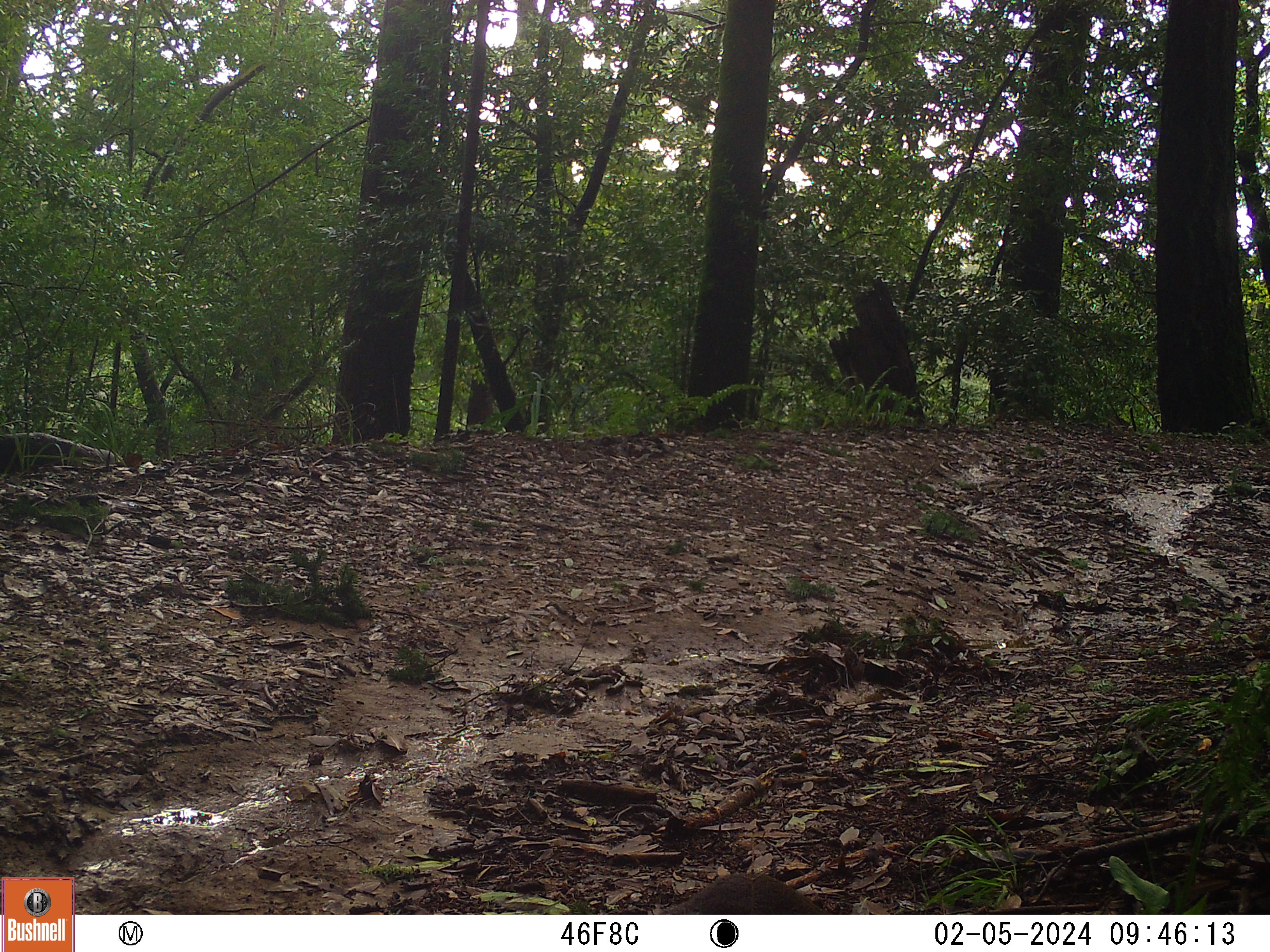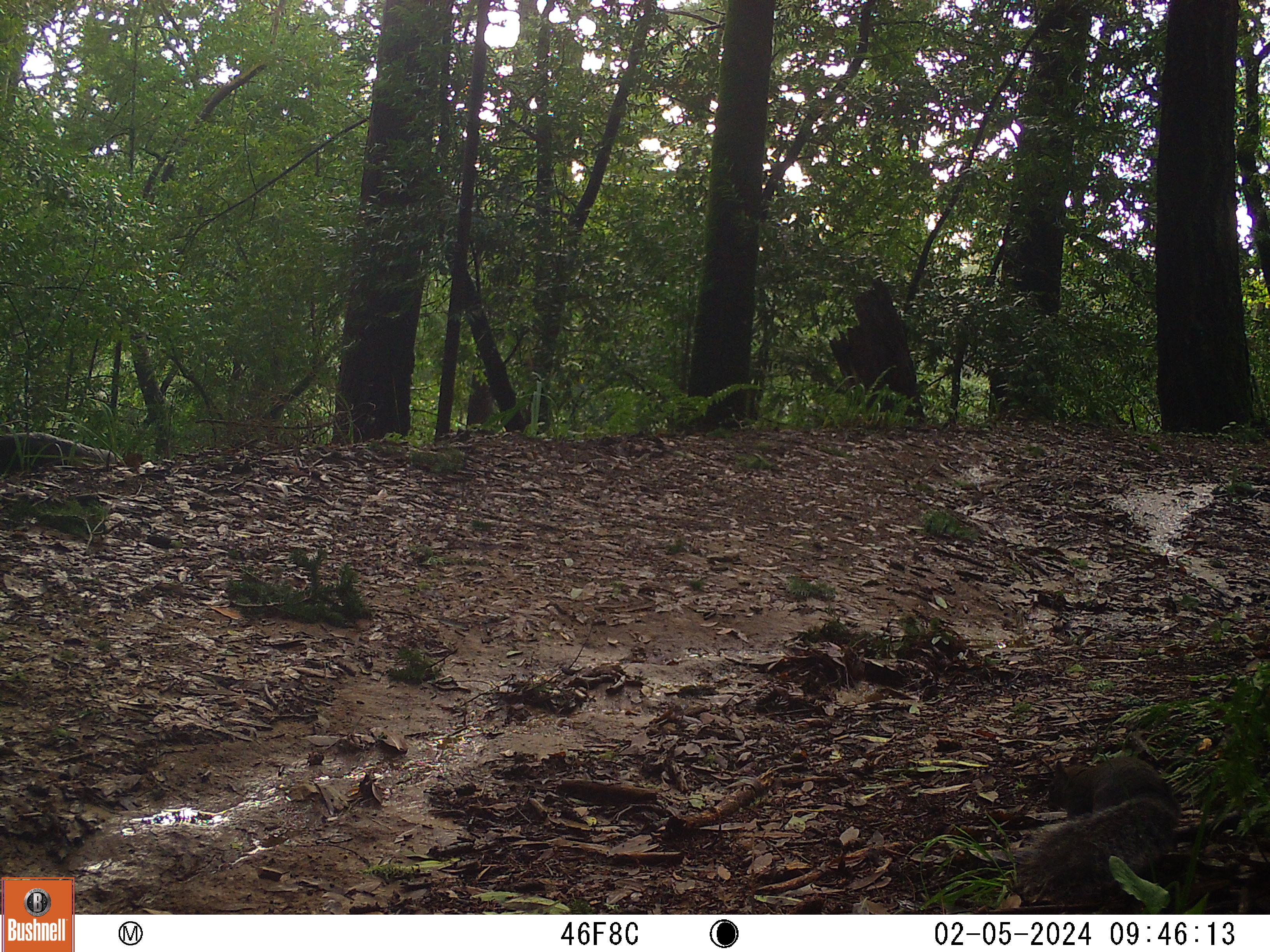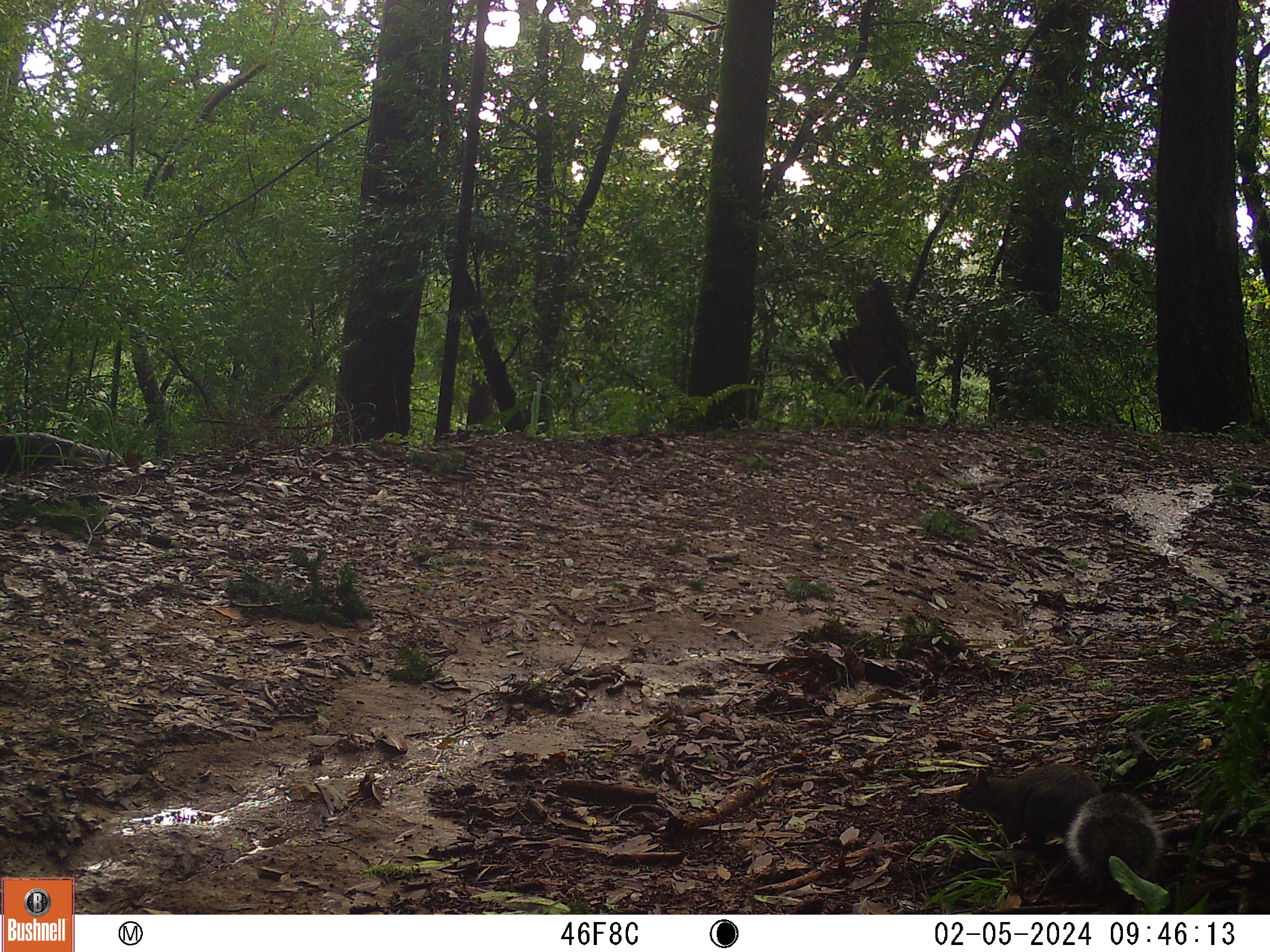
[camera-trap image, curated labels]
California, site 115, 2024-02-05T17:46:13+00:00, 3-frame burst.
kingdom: Animalia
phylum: Chordata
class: Mammalia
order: Rodentia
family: Sciuridae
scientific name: Sciuridae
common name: squirrel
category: unknown squirrel